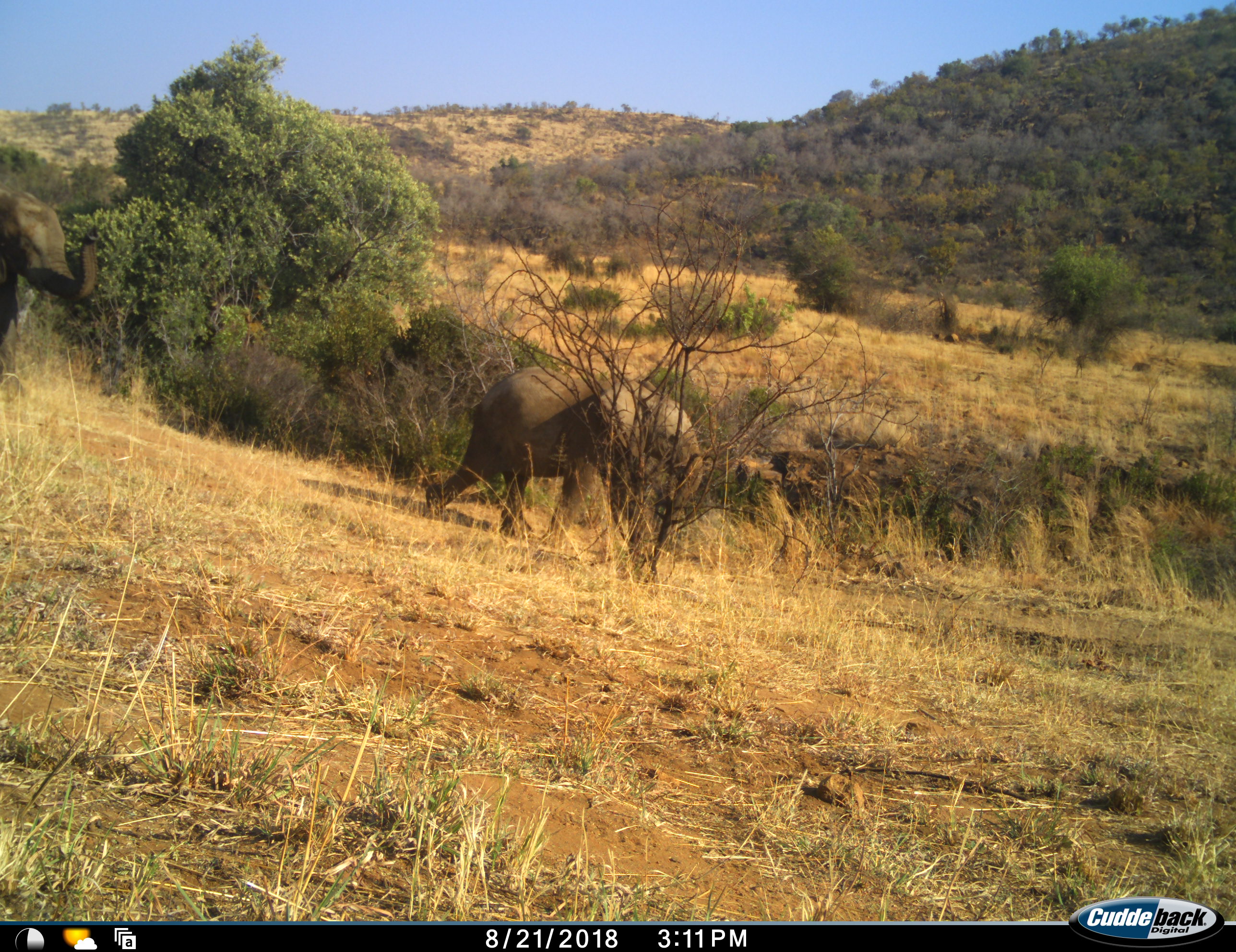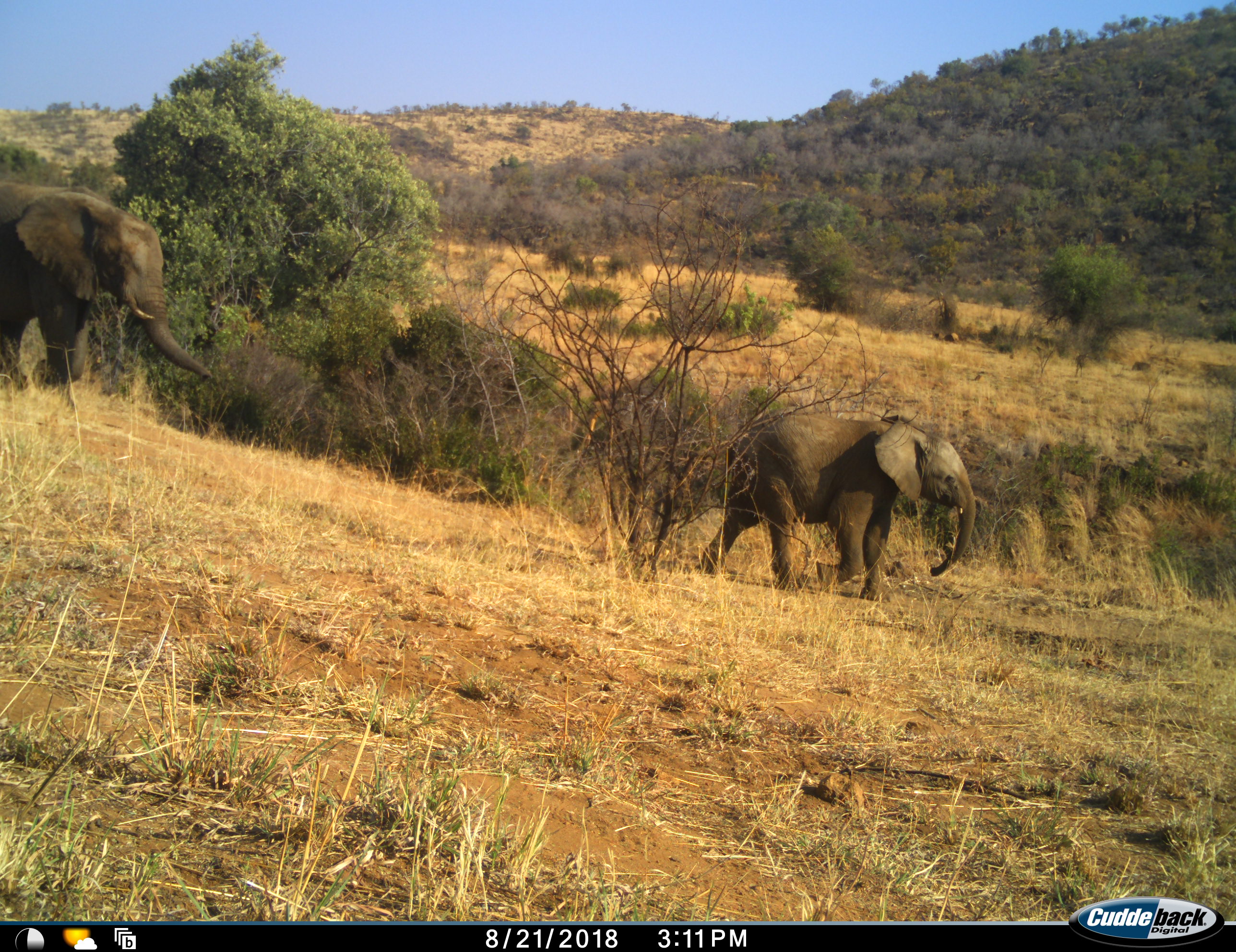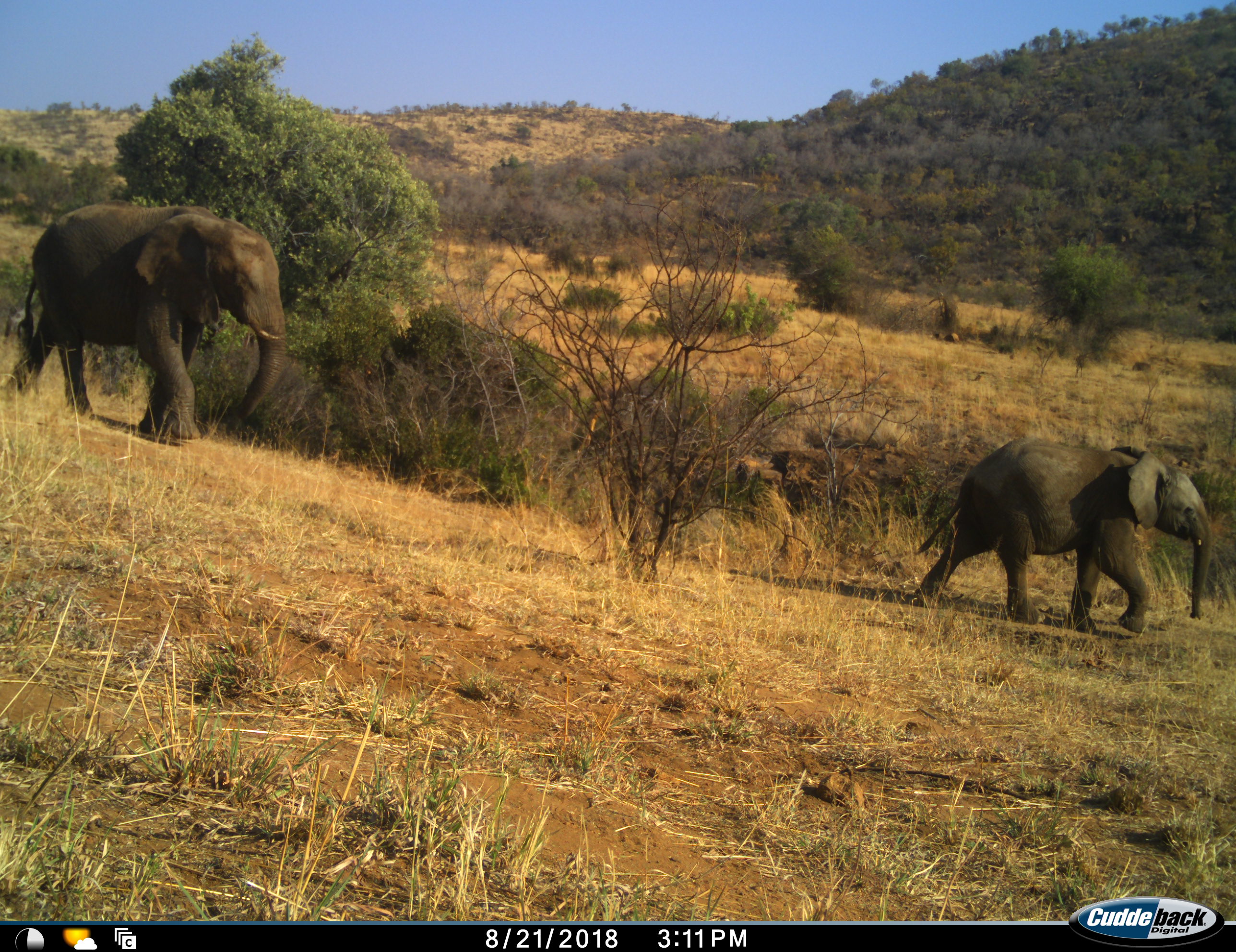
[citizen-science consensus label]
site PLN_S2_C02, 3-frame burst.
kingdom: Animalia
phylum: Chordata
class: Mammalia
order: Proboscidea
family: Elephantidae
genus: Loxodonta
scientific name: Loxodonta africana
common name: african bush elephant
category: elephant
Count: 2.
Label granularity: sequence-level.